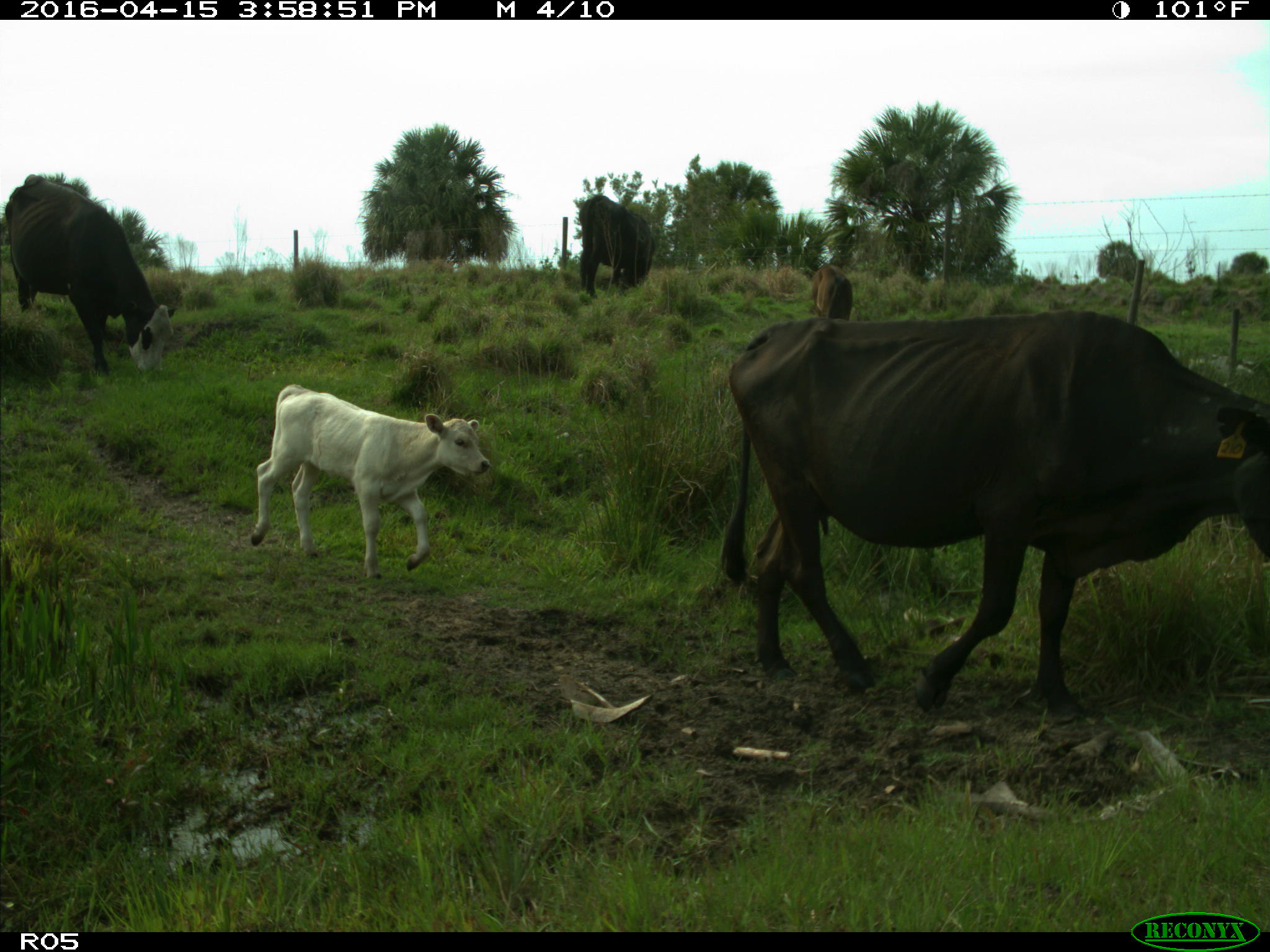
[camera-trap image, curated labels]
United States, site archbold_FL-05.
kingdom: Animalia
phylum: Chordata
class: Mammalia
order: Artiodactyla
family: Bovidae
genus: Bos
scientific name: Bos taurus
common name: domestic cow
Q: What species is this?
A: Bos taurus (domestic cow).